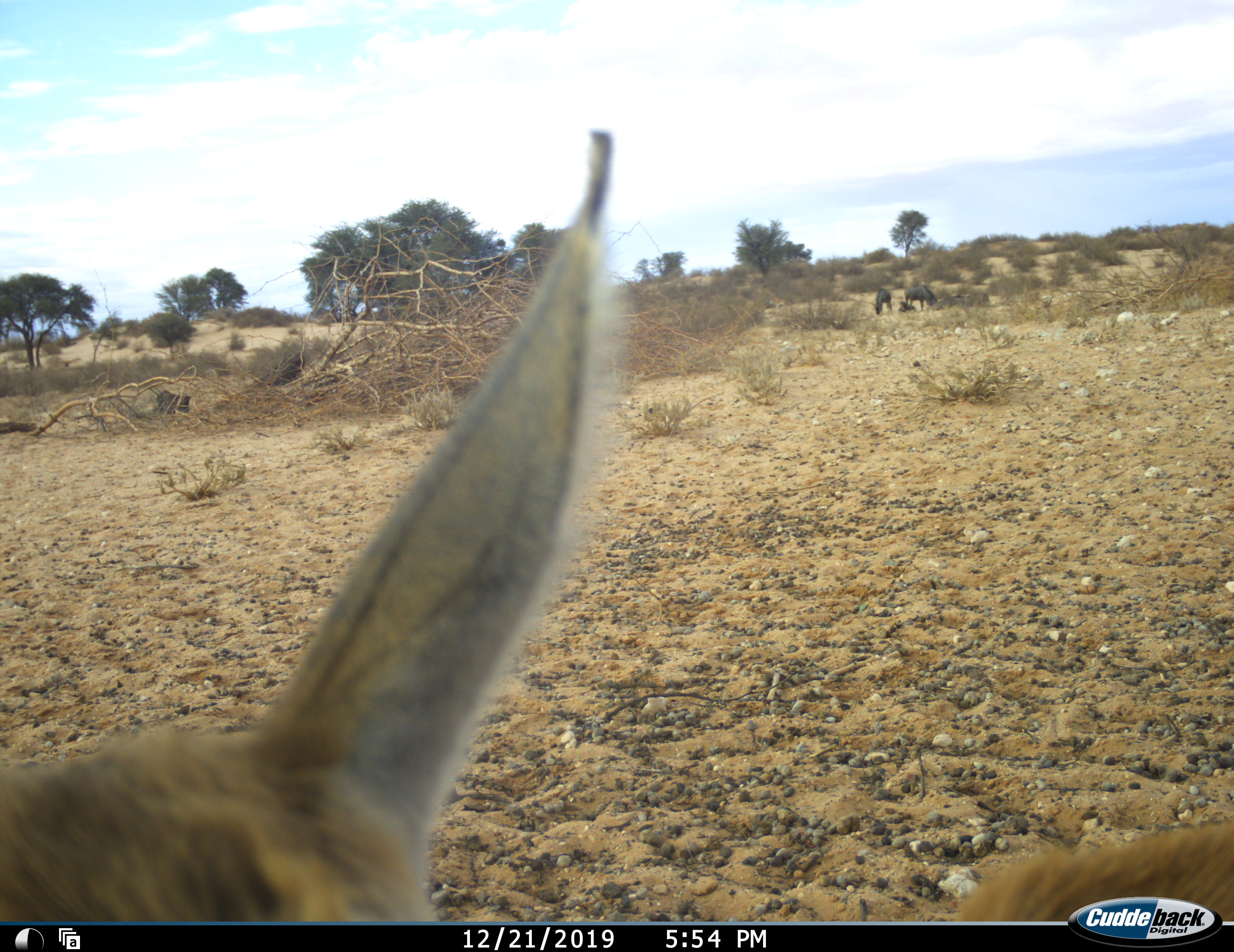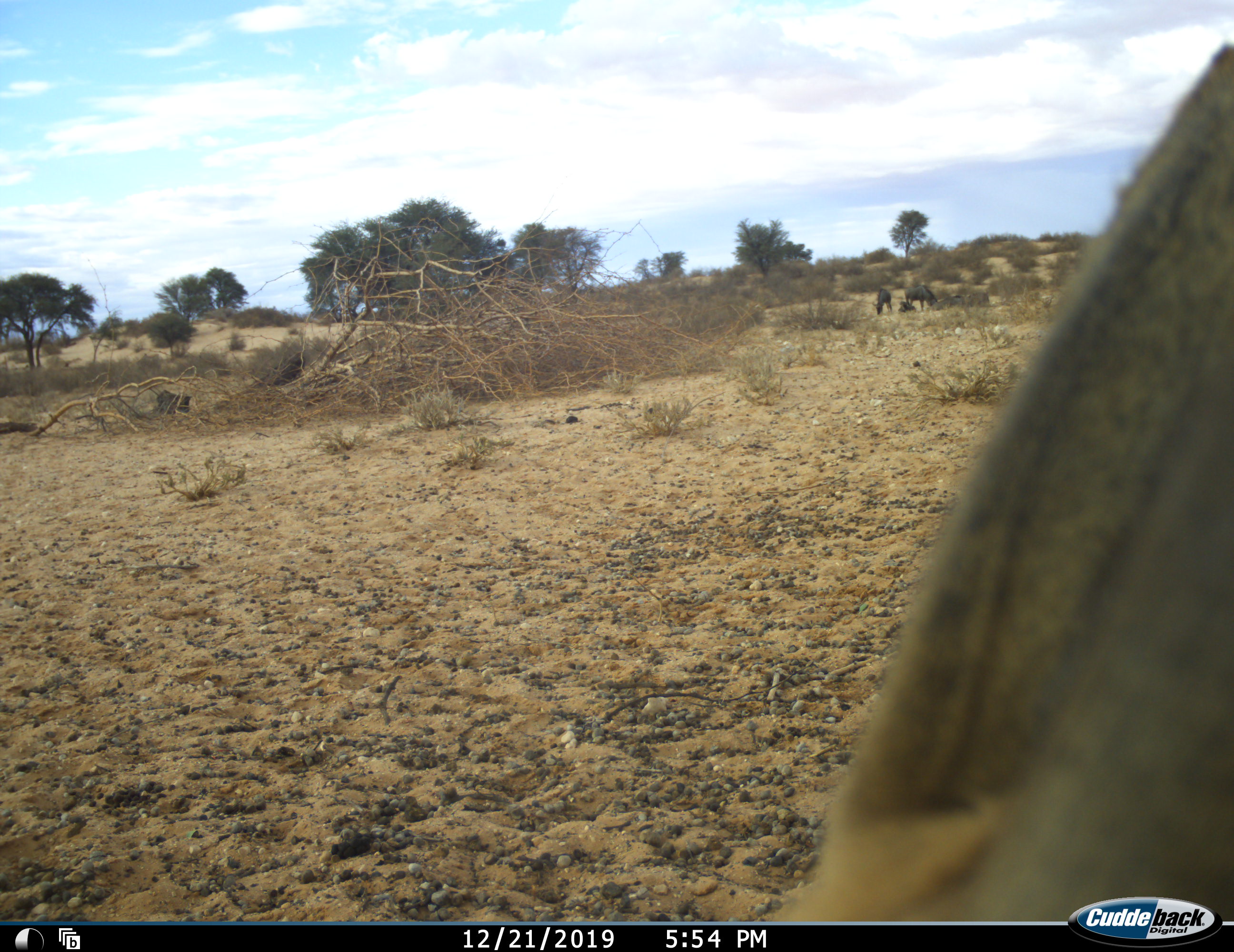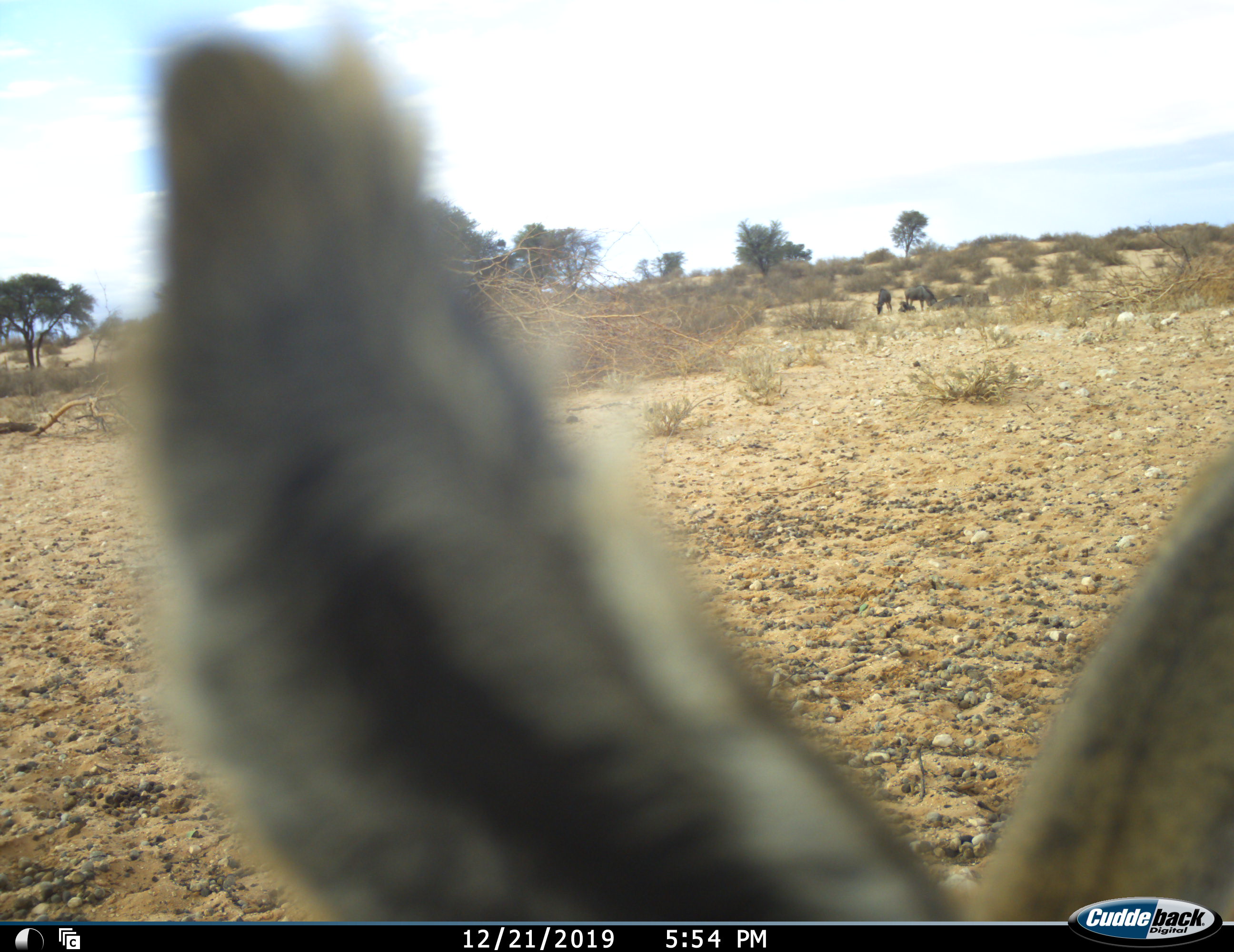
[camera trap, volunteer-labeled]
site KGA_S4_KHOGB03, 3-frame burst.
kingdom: Animalia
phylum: Chordata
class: Mammalia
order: Artiodactyla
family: Bovidae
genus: Sylvicapra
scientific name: Sylvicapra grimmia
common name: common duiker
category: duikercommongrey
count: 1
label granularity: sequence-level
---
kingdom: Animalia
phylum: Chordata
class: Mammalia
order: Artiodactyla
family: Bovidae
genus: Connochaetes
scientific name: Connochaetes taurinus taurinus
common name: blue wildebeest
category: wildebeestblue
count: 3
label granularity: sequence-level